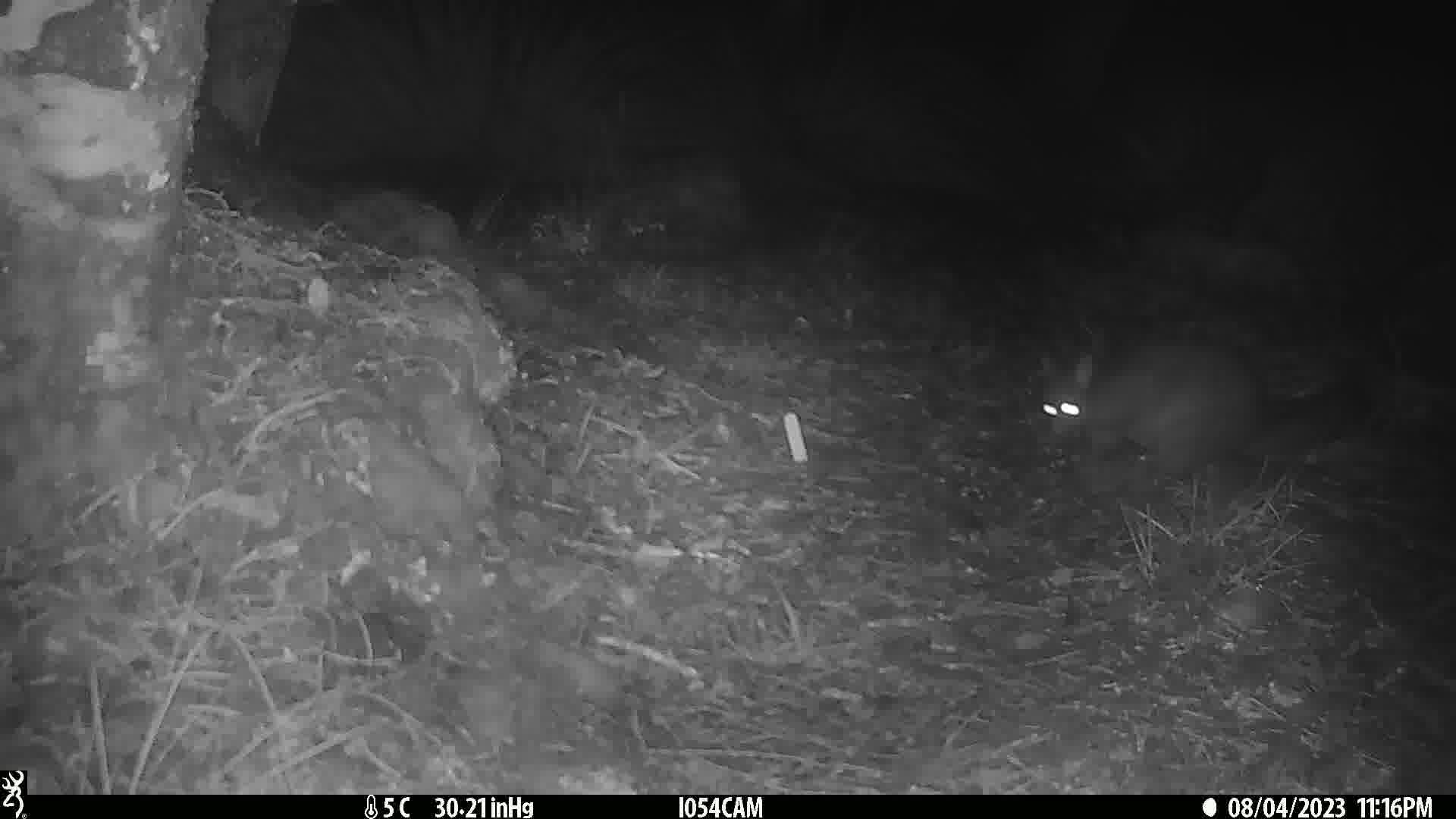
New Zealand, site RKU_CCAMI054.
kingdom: Animalia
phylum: Chordata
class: Mammalia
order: Diprotodontia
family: Phalangeridae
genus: Trichosurus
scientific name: Trichosurus vulpecula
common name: common brushtail possum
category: possum